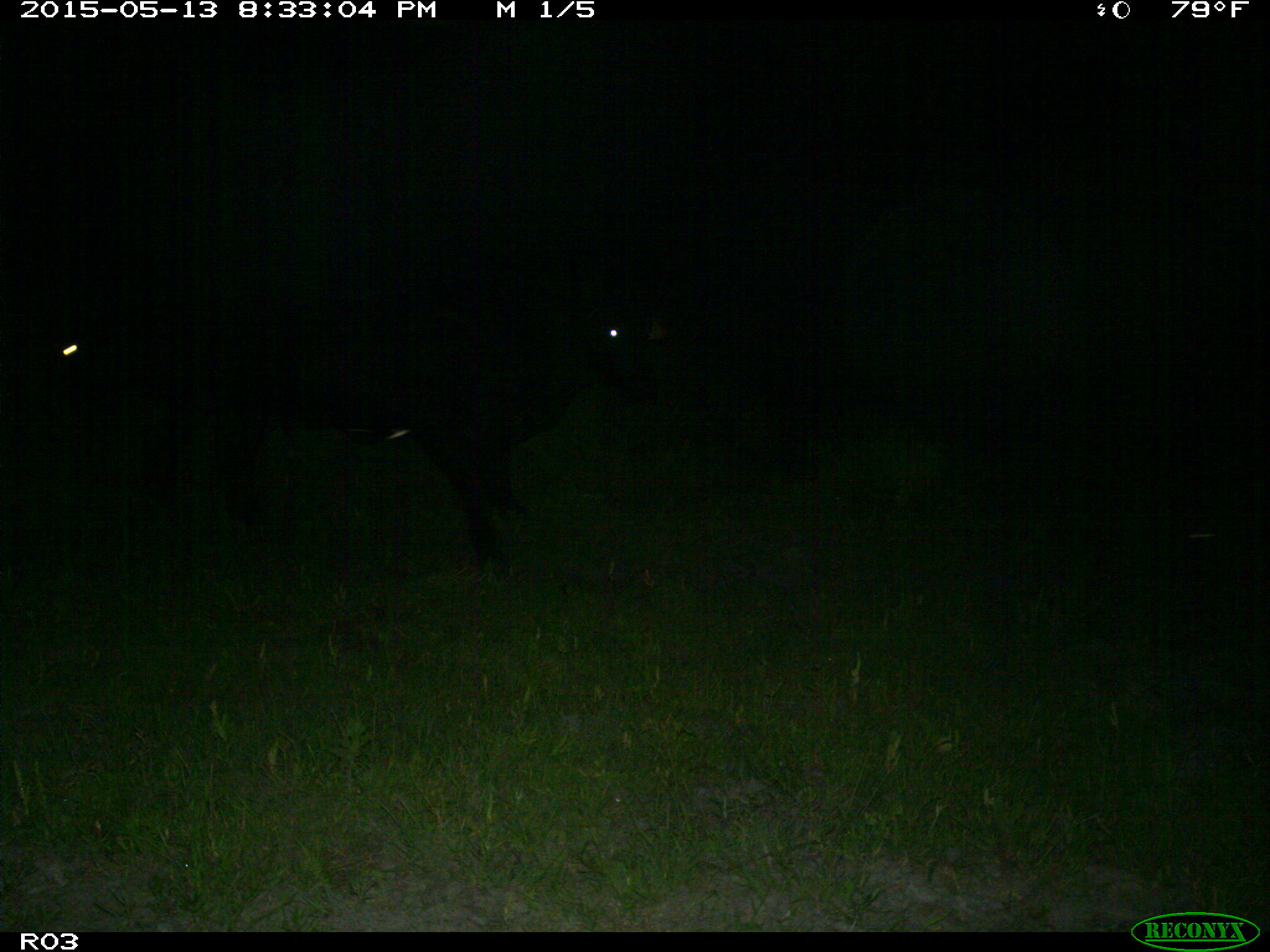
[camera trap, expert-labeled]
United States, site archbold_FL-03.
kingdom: Animalia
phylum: Chordata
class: Mammalia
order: Artiodactyla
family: Bovidae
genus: Bos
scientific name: Bos taurus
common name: domestic cow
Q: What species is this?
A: Bos taurus (domestic cow).